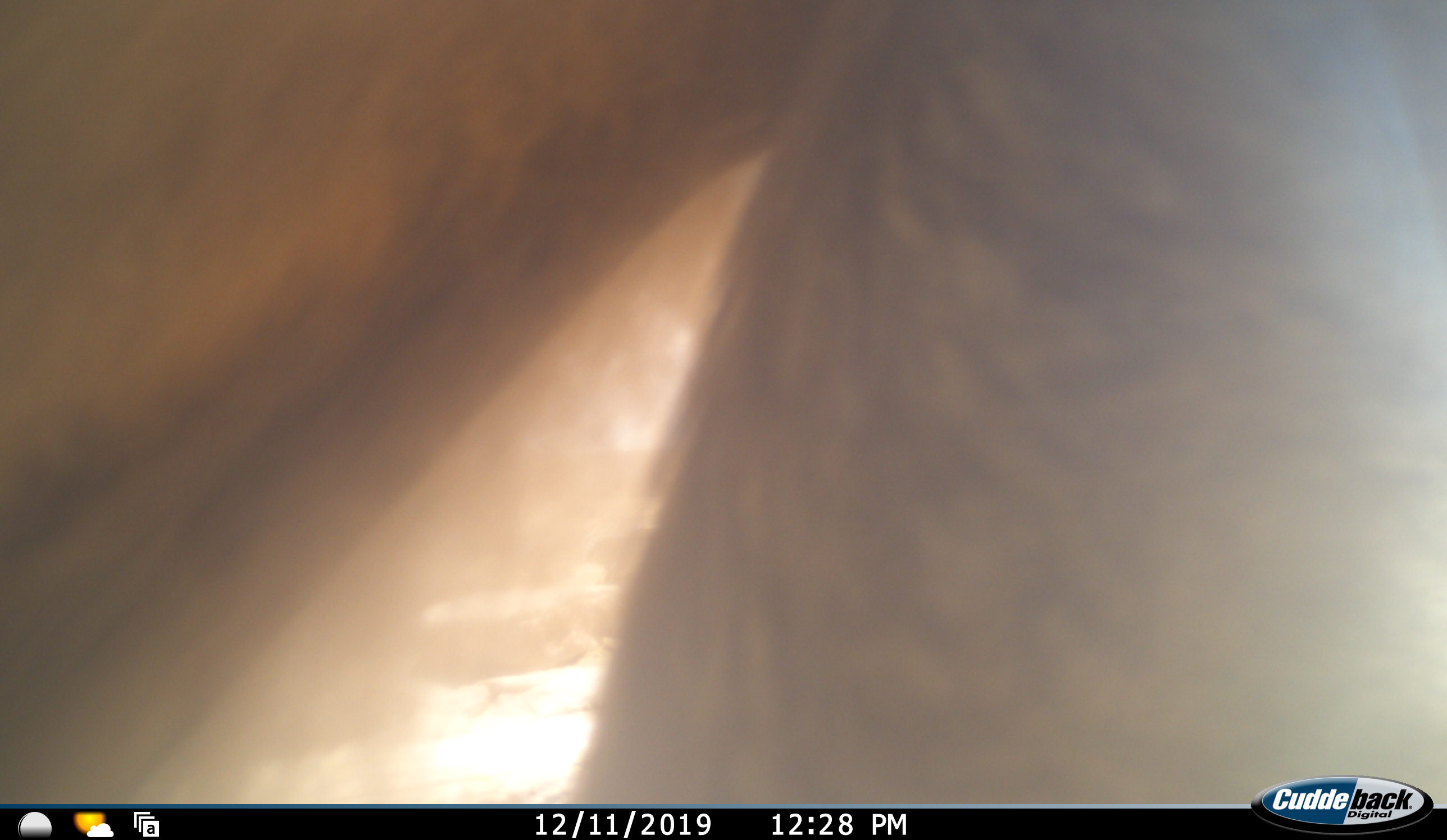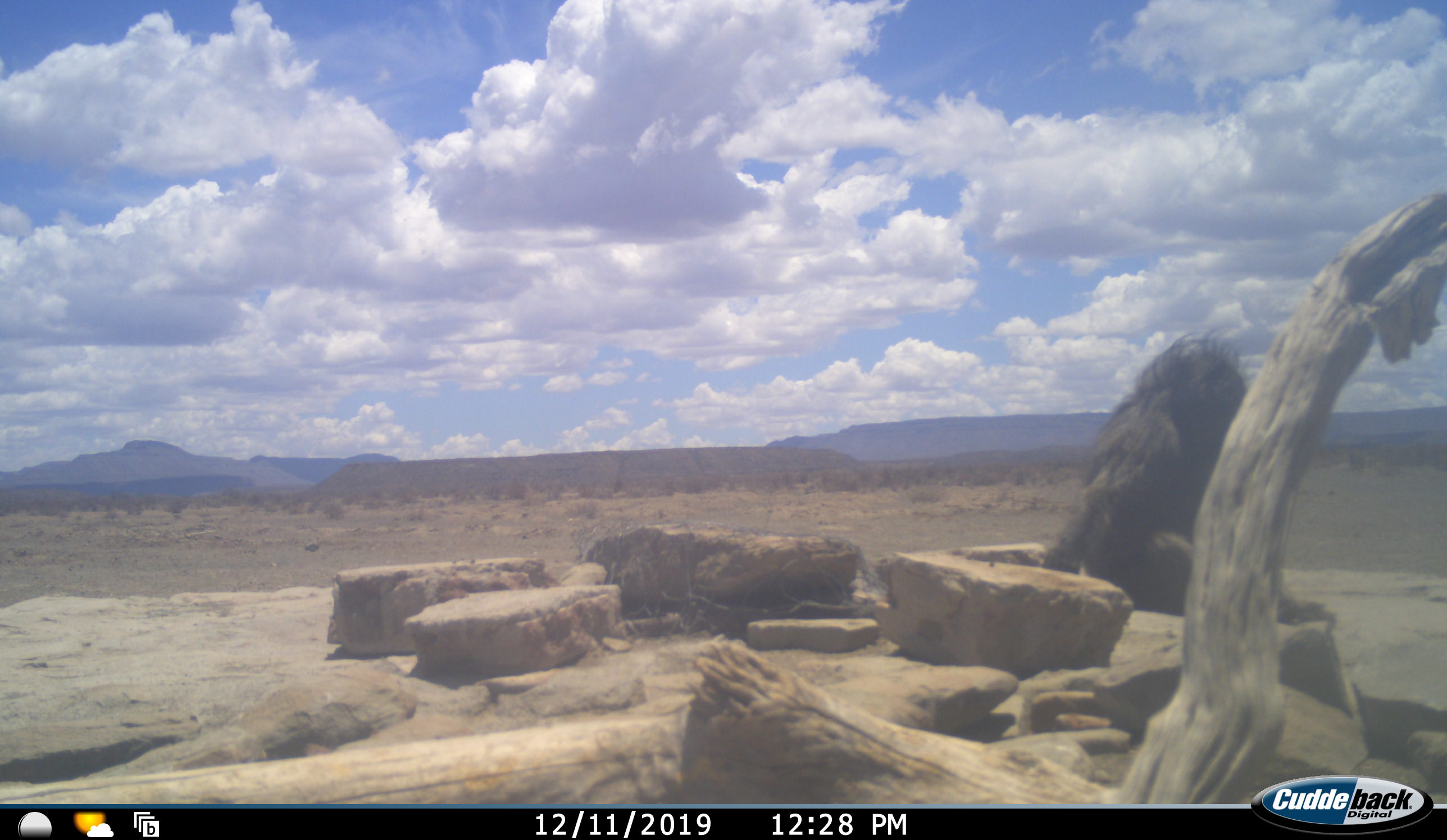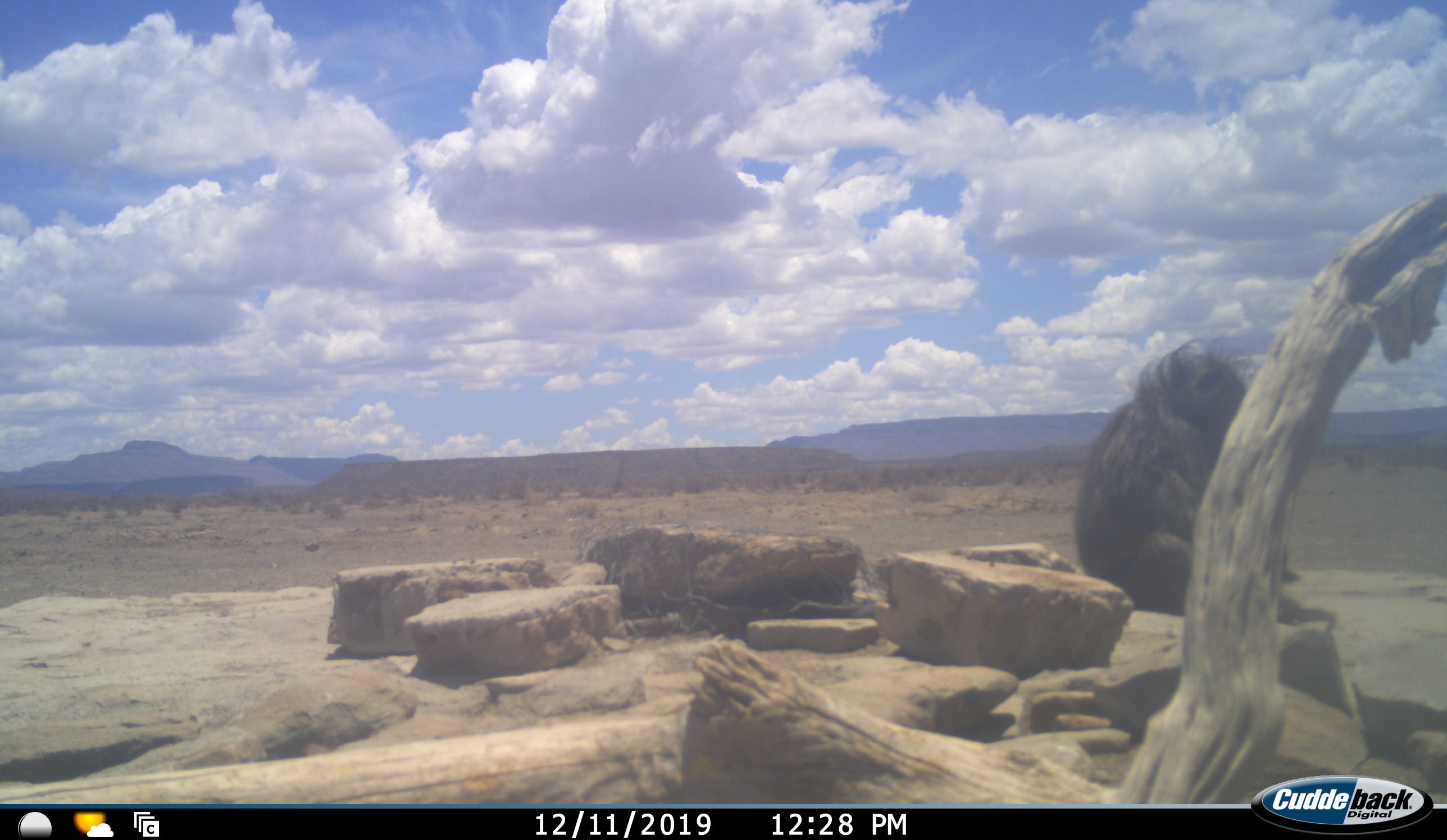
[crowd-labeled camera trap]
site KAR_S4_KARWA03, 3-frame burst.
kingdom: Animalia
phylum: Chordata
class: Mammalia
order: Primates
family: Cercopithecidae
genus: Papio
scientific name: Papio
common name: baboon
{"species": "baboon (Papio)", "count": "2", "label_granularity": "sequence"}